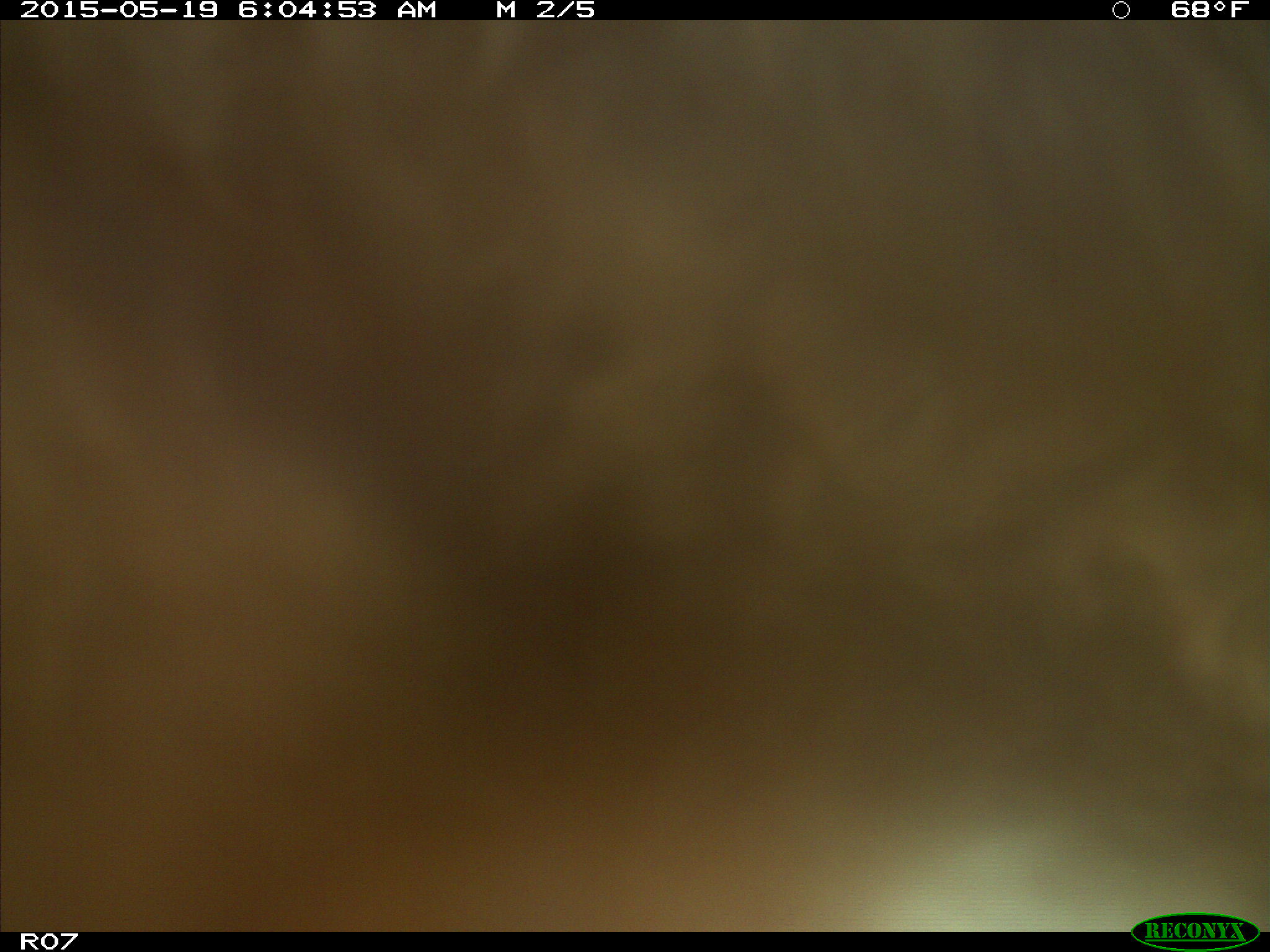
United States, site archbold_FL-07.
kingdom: Animalia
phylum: Chordata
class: Mammalia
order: Artiodactyla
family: Bovidae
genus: Bos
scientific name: Bos taurus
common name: domestic cow